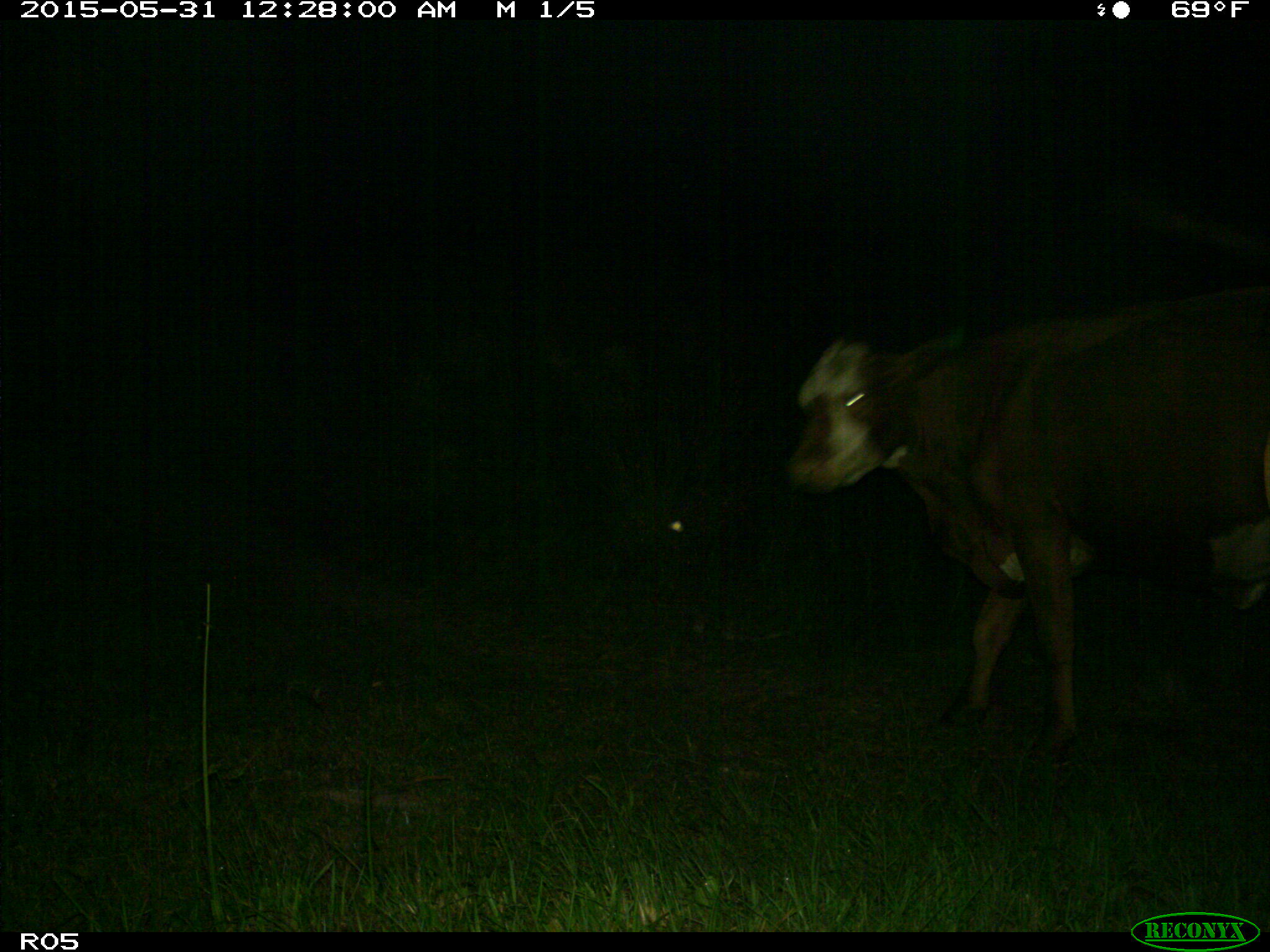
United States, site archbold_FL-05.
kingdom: Animalia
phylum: Chordata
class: Mammalia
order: Artiodactyla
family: Bovidae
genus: Bos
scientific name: Bos taurus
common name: domestic cow